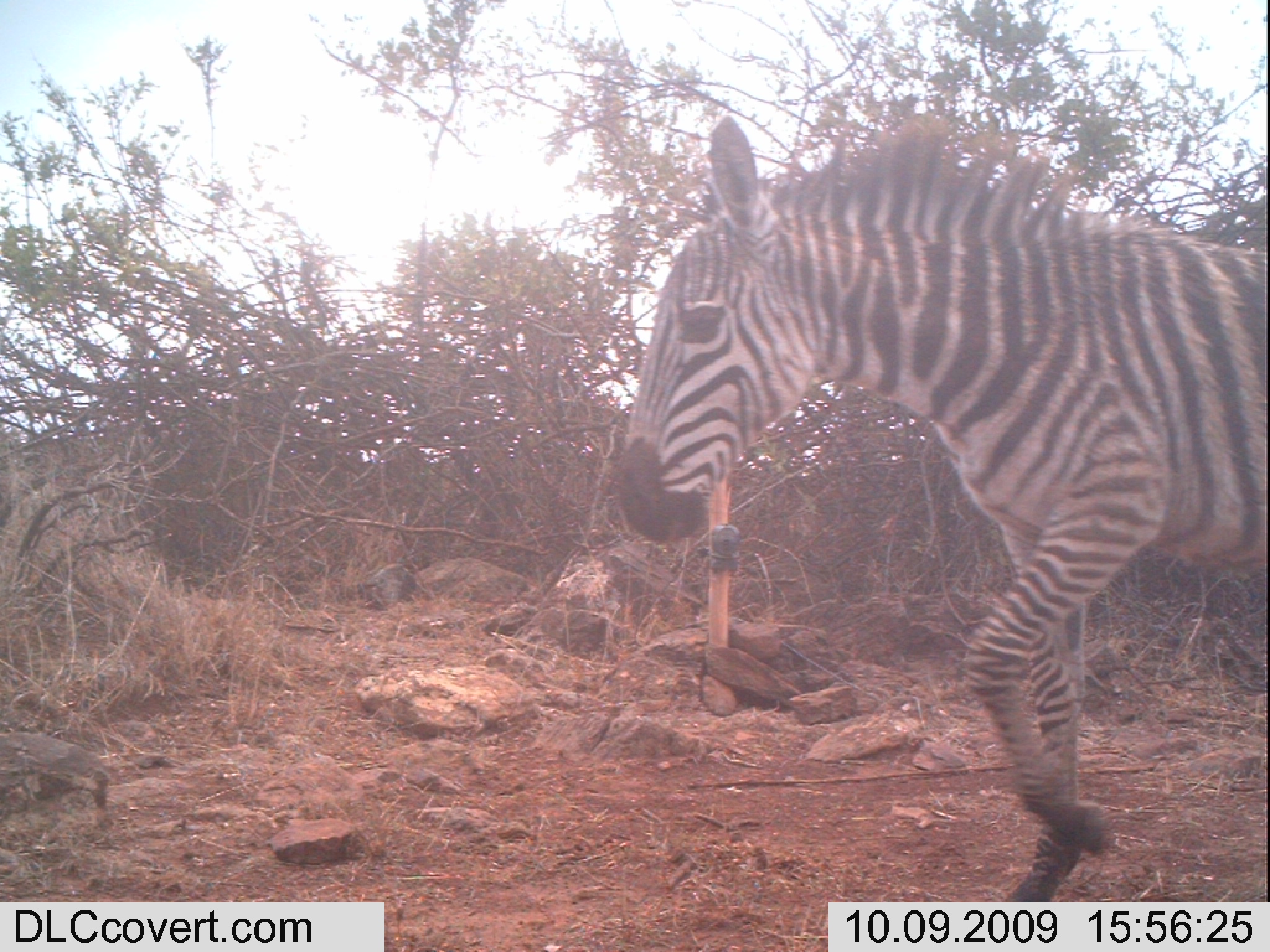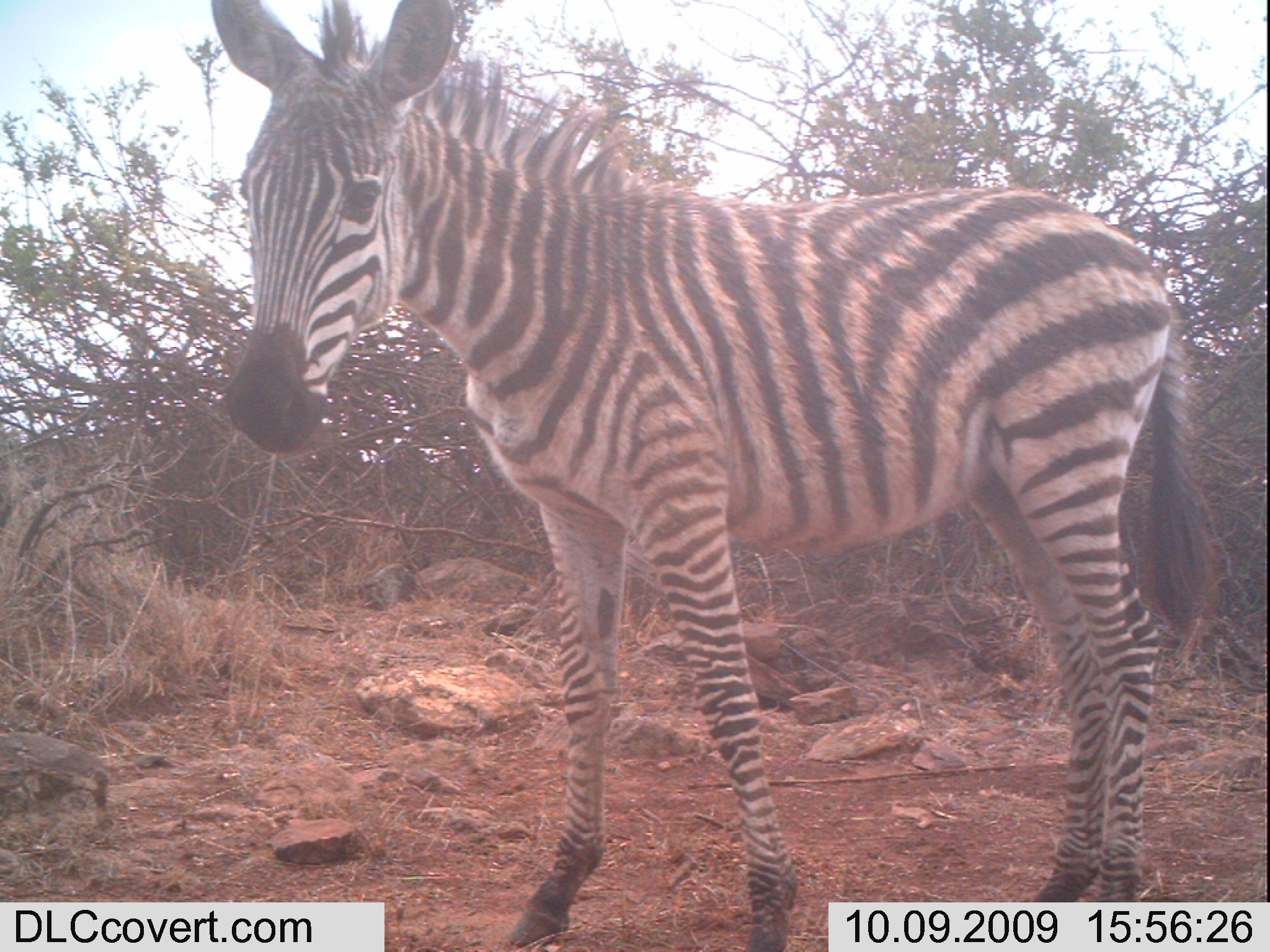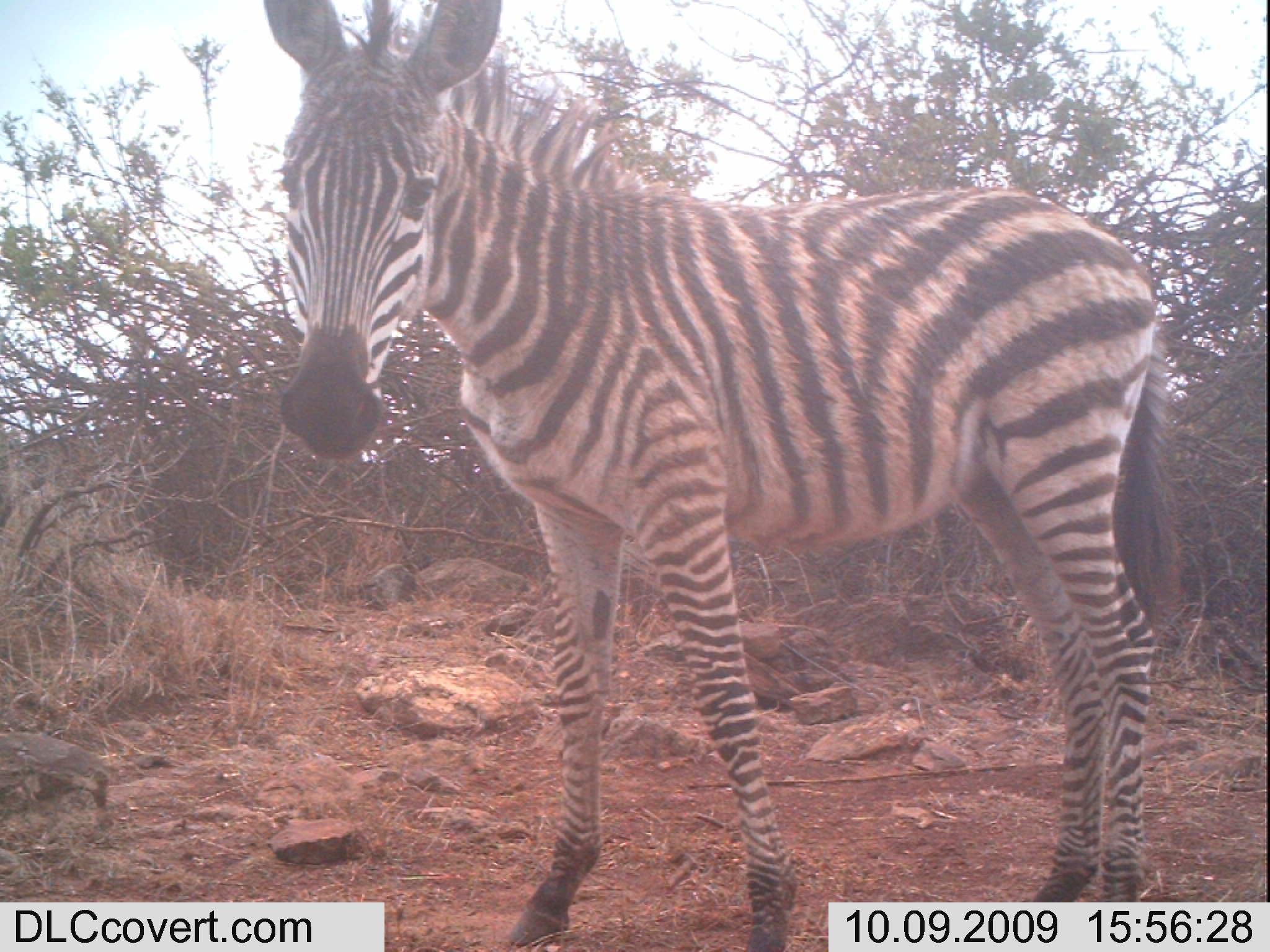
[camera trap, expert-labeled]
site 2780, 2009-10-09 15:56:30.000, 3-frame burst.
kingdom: Animalia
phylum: Chordata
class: Mammalia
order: Perissodactyla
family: Equidae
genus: Equus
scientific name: Equus quagga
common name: plains zebra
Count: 1.